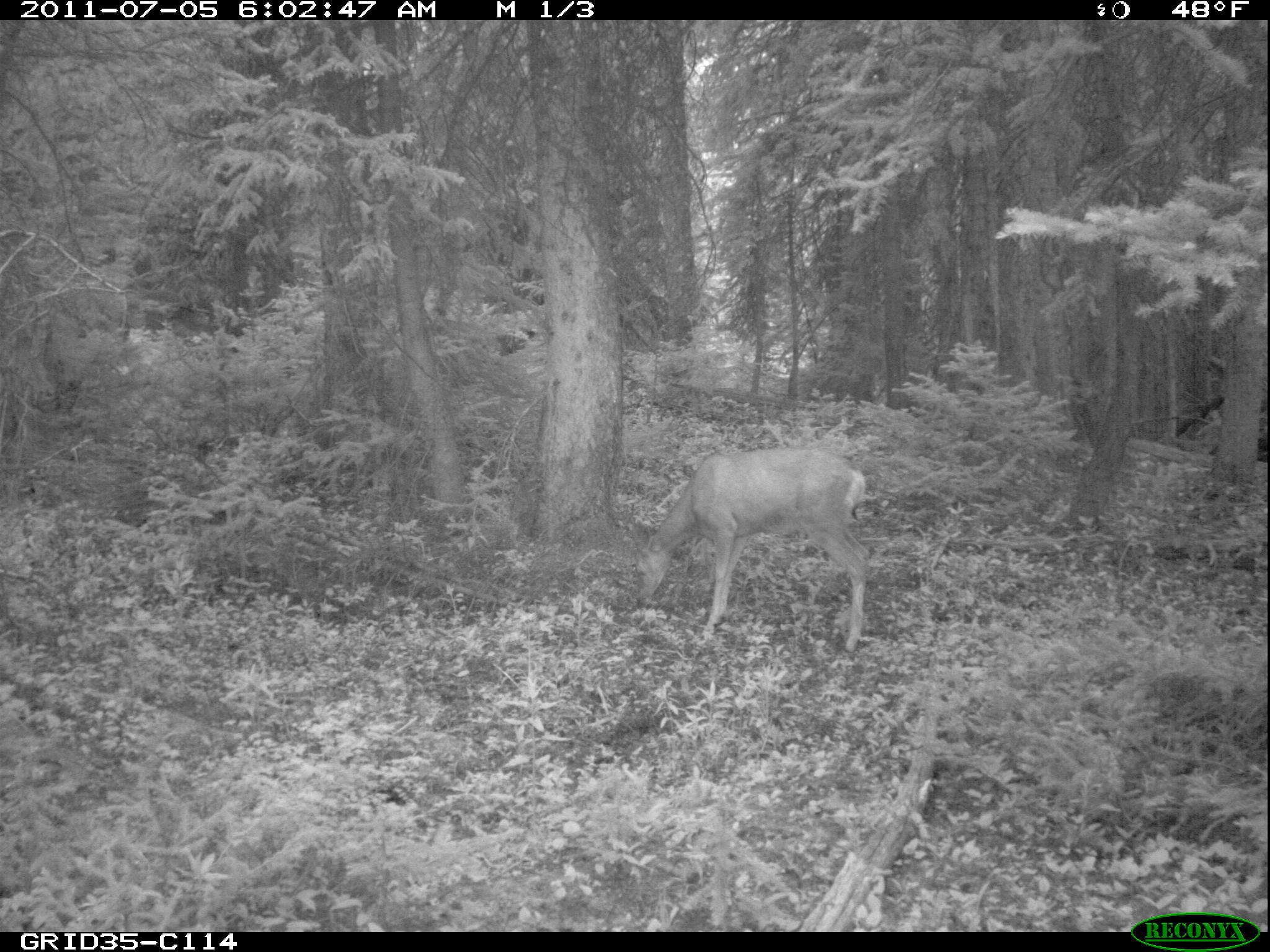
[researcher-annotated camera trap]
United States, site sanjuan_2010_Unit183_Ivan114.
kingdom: Animalia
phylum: Chordata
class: Mammalia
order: Artiodactyla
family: Cervidae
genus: Odocoileus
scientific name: Odocoileus hemionus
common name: mule deer